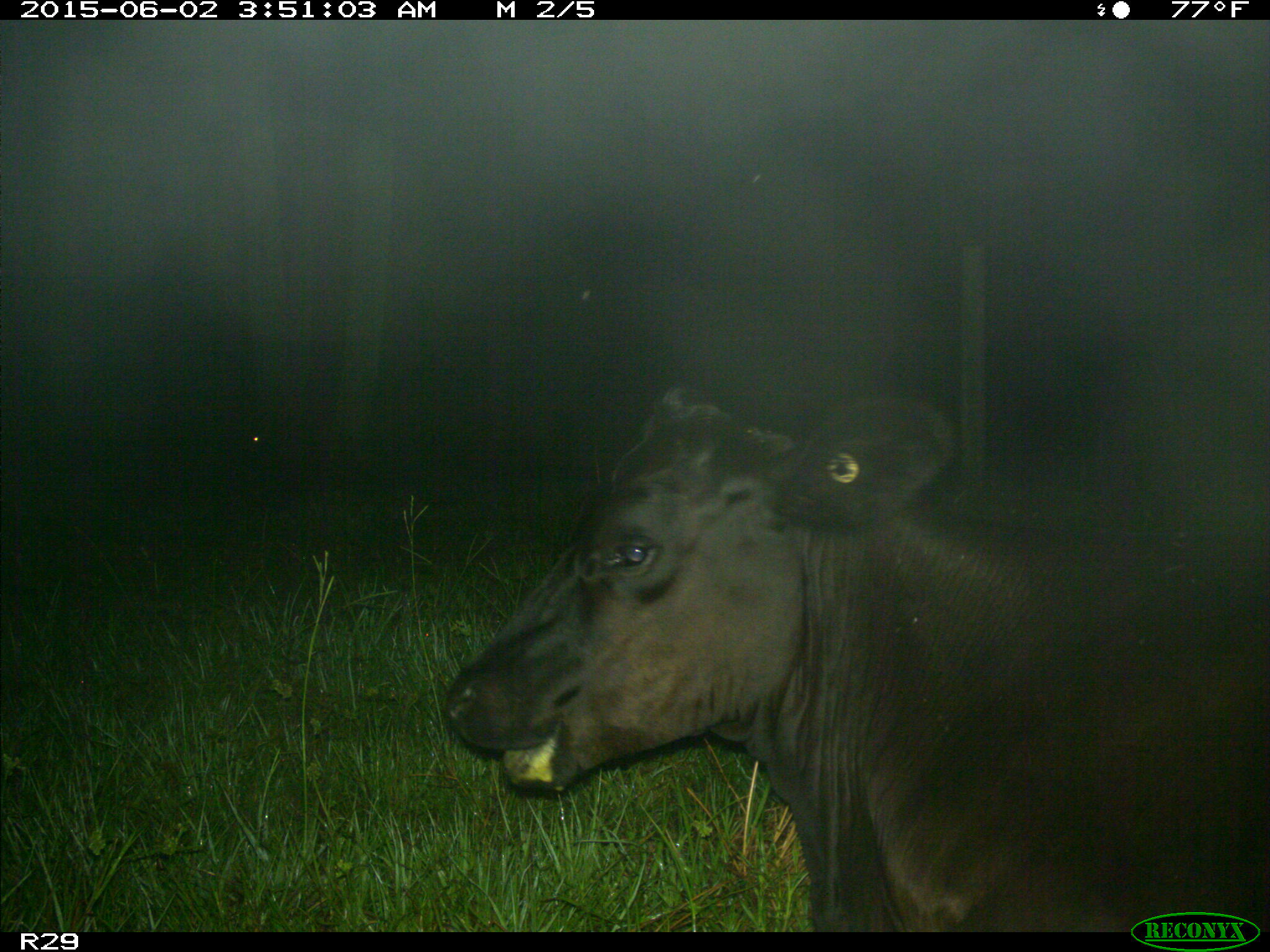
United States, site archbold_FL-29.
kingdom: Animalia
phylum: Chordata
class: Mammalia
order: Artiodactyla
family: Bovidae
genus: Bos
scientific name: Bos taurus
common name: domestic cow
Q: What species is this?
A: Bos taurus (domestic cow).